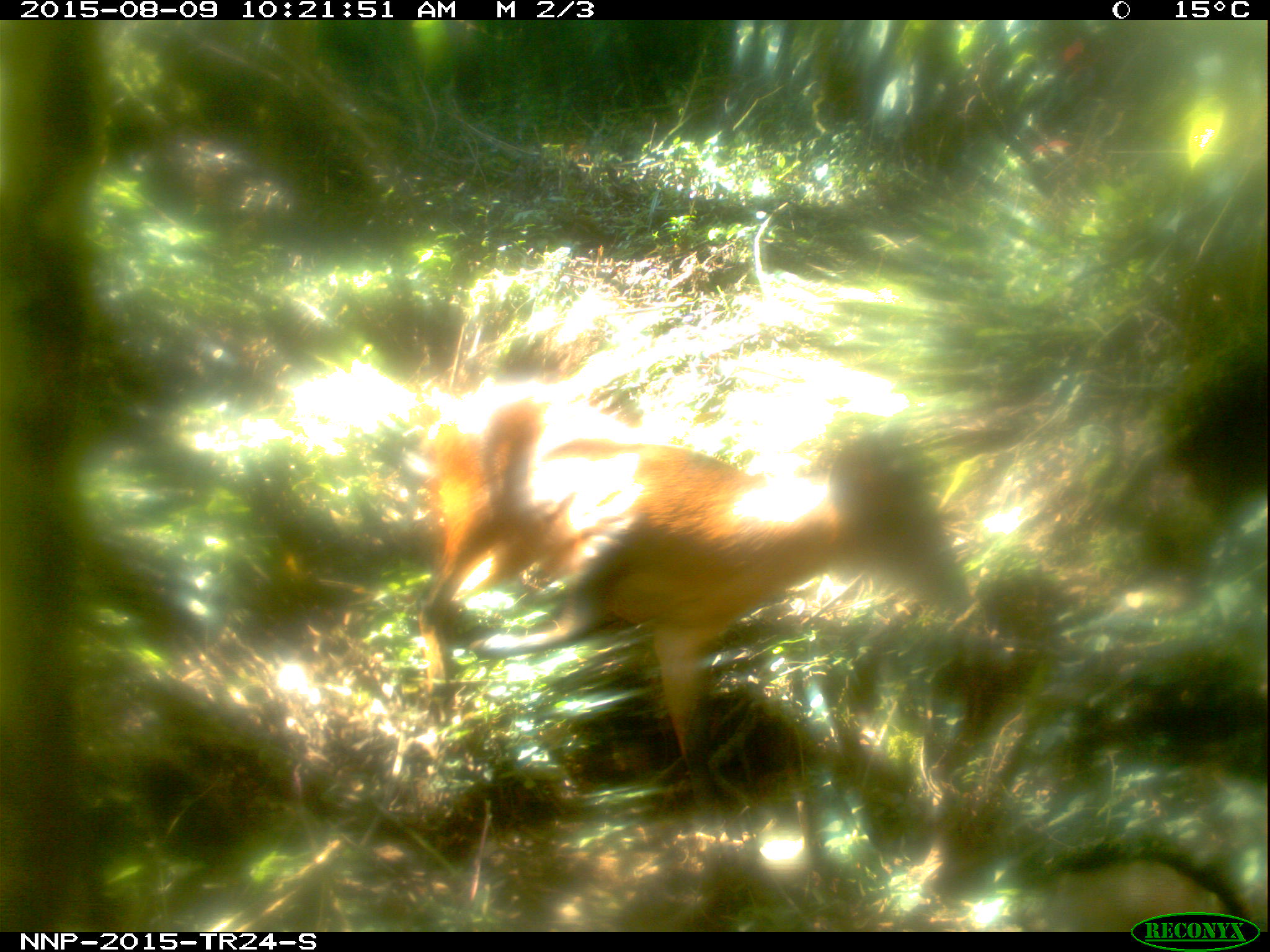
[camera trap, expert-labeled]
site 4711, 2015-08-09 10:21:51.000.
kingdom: Animalia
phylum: Chordata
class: Mammalia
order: Artiodactyla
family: Bovidae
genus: Cephalophus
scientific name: Cephalophus nigrifrons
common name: black-fronted duiker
Cephalophus nigrifrons (black-fronted duiker), count 1.